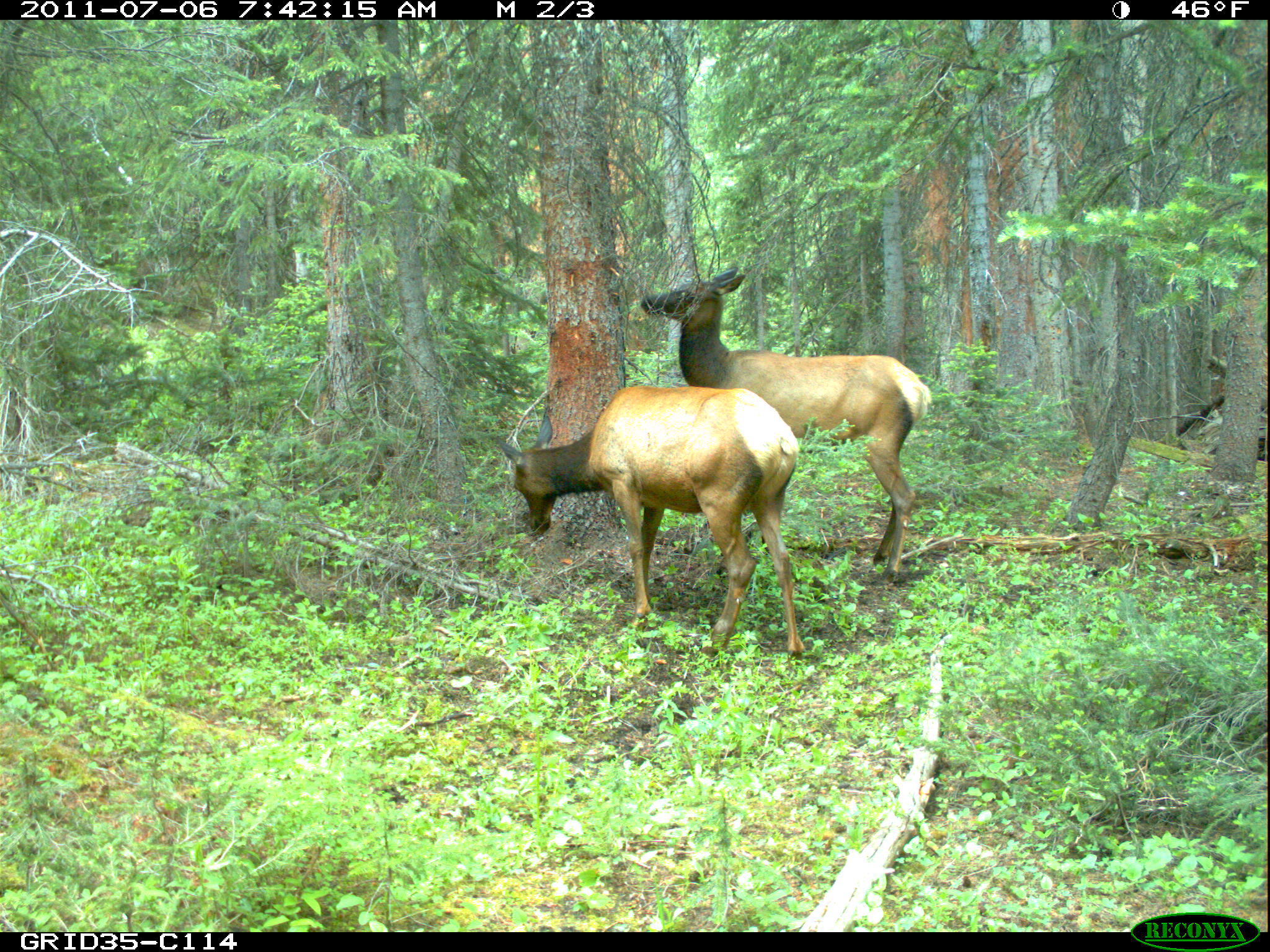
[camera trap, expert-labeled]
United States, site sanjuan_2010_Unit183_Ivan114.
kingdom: Animalia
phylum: Chordata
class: Mammalia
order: Artiodactyla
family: Cervidae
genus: Cervus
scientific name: Cervus elaphus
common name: red deer